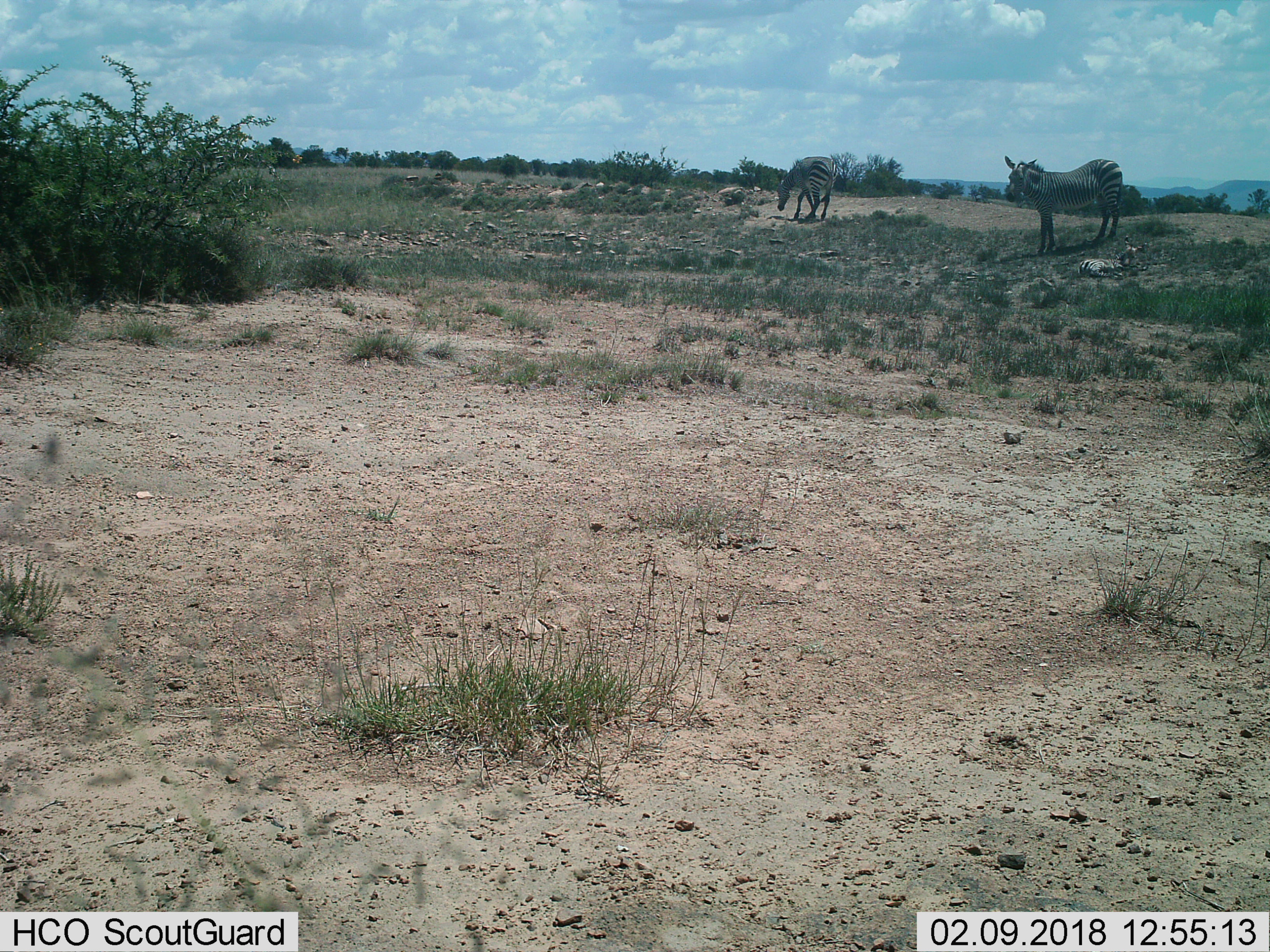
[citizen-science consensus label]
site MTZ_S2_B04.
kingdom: Animalia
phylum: Chordata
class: Mammalia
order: Perissodactyla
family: Equidae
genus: Equus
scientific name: Equus zebra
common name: mountain zebra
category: zebramountain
Zebramountain (mountain zebra) (Equus zebra), count 2. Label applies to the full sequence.